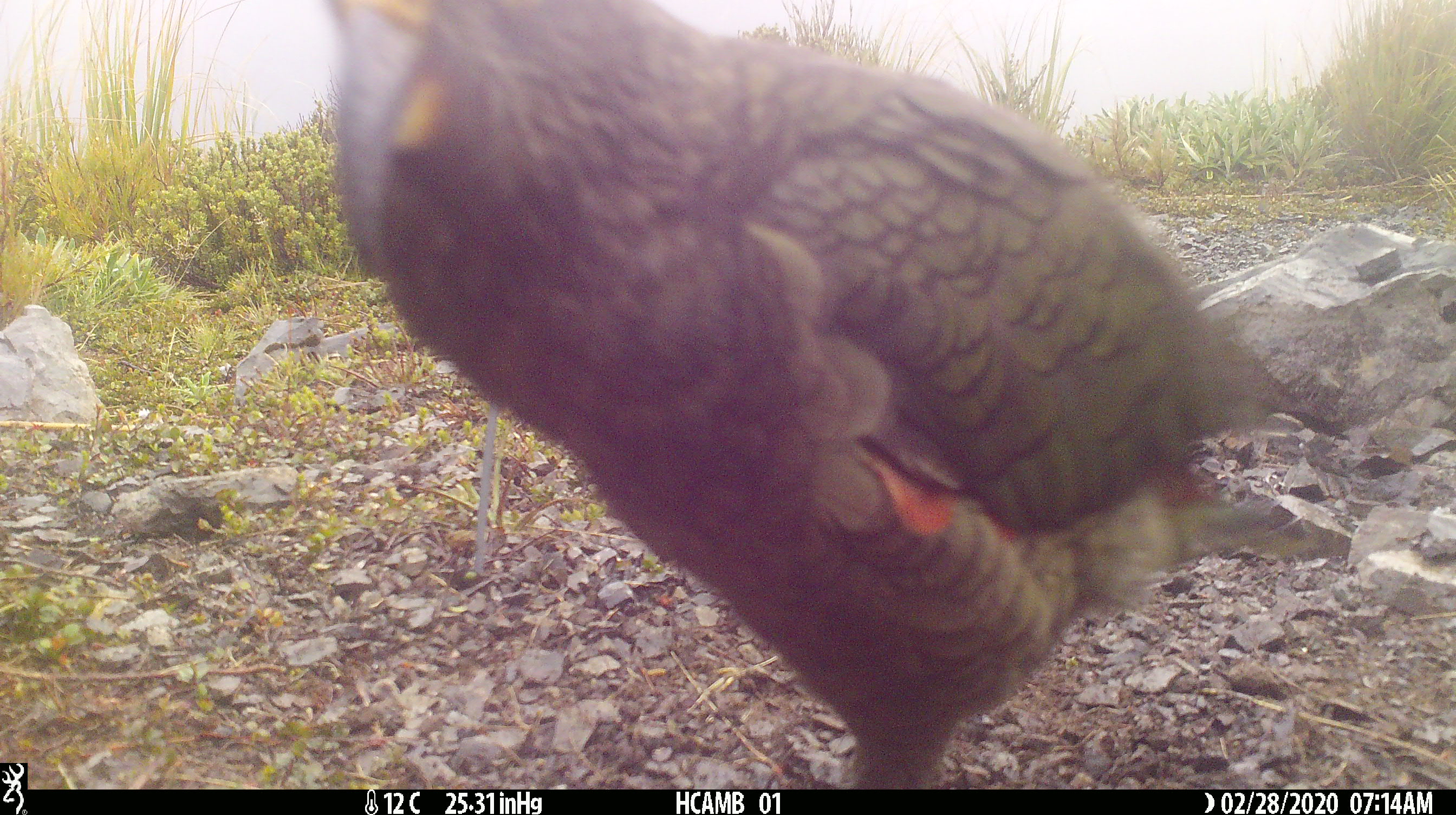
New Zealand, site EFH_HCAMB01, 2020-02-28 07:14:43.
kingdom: Animalia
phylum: Chordata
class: Aves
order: Psittaciformes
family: Strigopidae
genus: Nestor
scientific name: Nestor notabilis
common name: kea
Kea (Nestor notabilis).